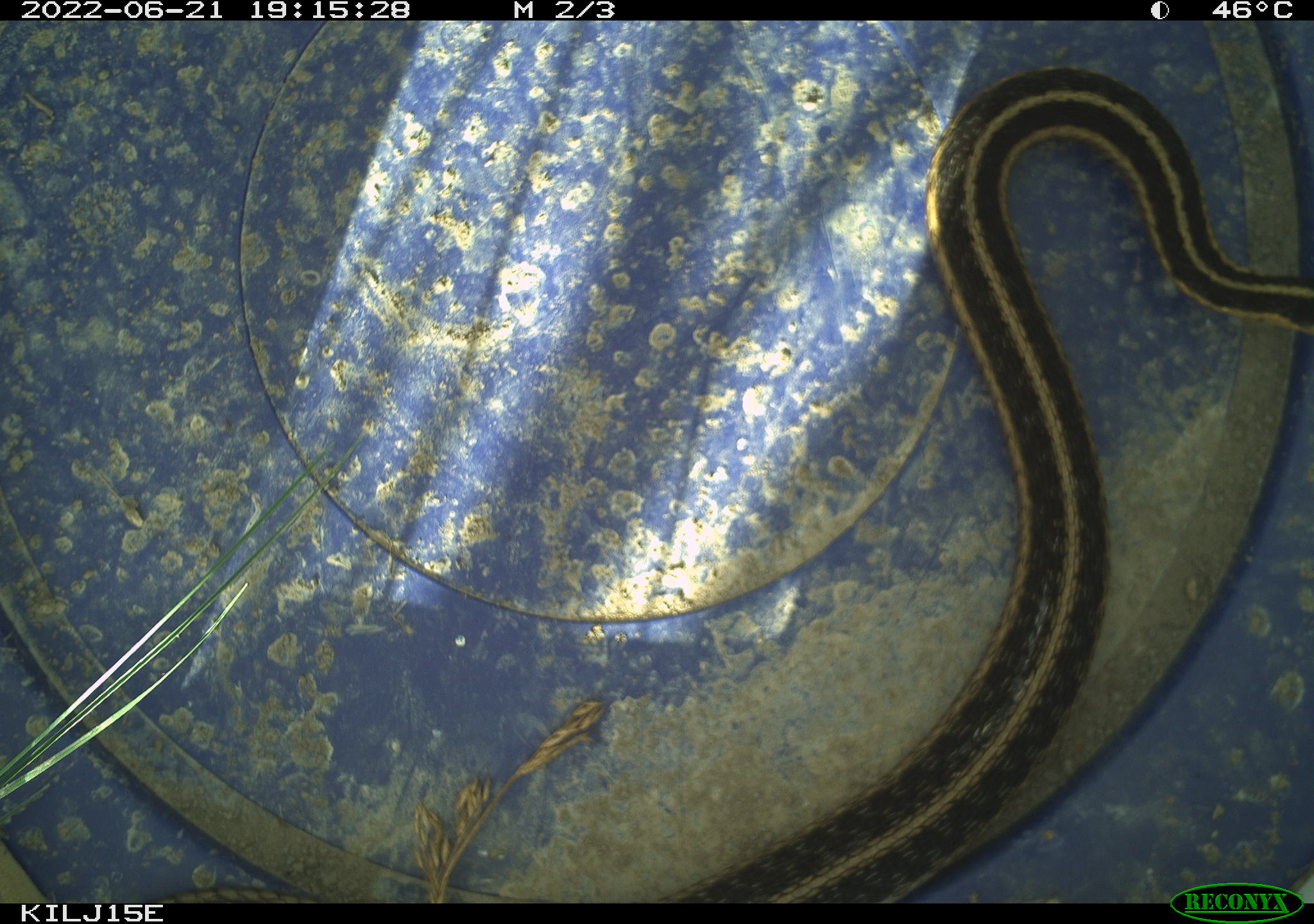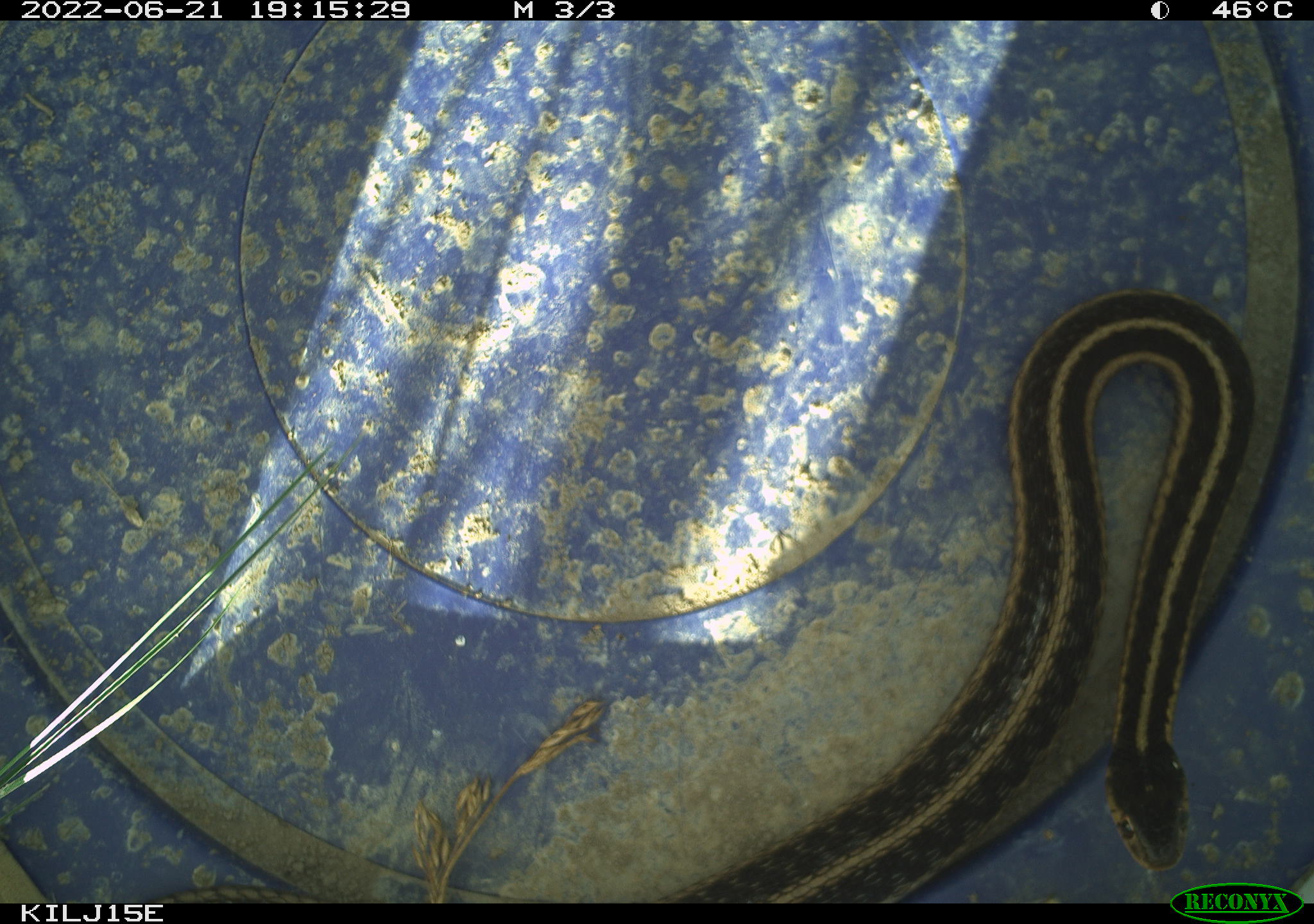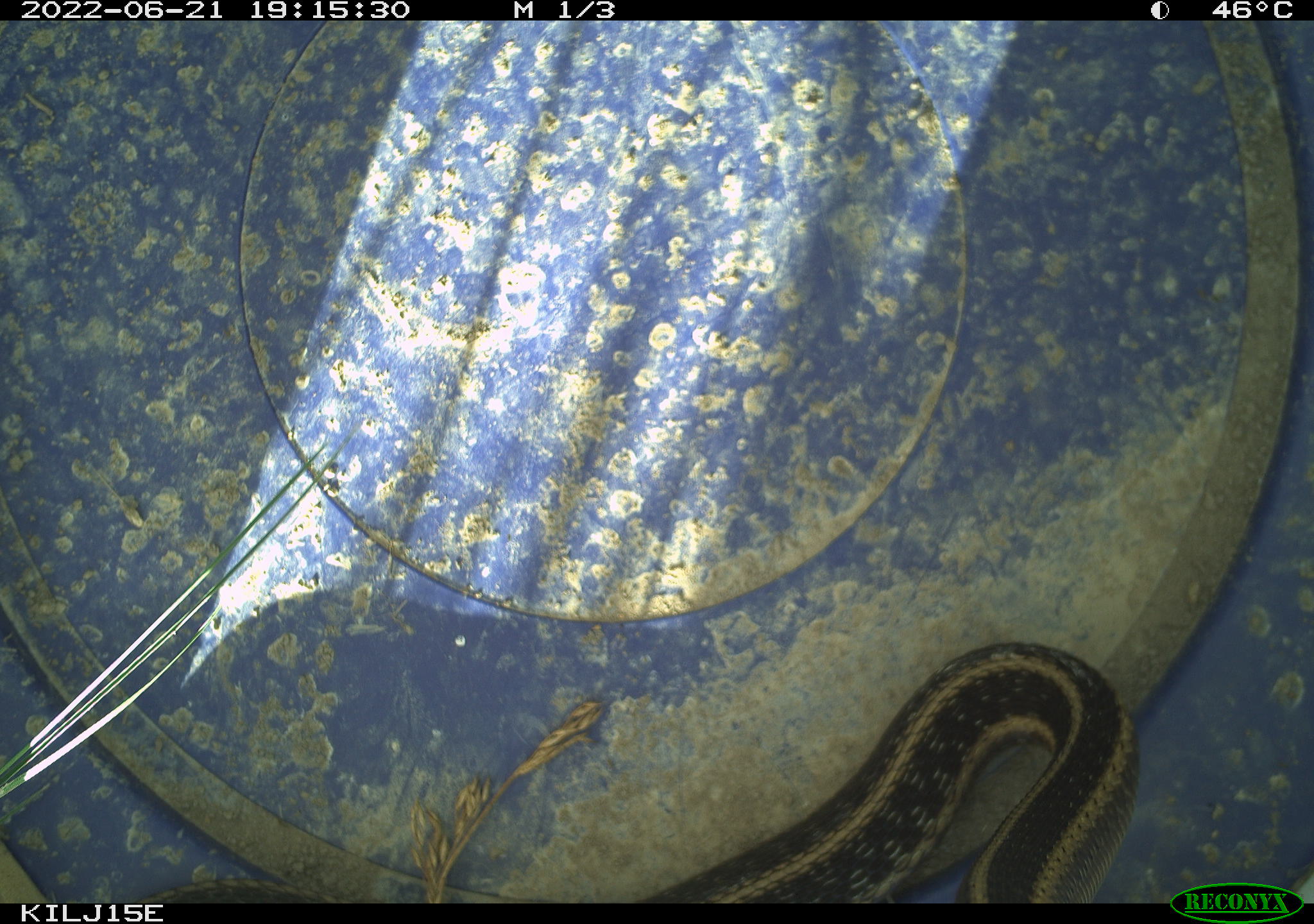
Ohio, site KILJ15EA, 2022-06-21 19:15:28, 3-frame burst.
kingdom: Animalia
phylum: Chordata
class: Reptilia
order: Squamata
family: Colubridae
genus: Thamnophis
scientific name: Thamnophis sirtalis sirtalis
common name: eastern gartersnake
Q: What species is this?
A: Eastern gartersnake (Thamnophis sirtalis sirtalis).